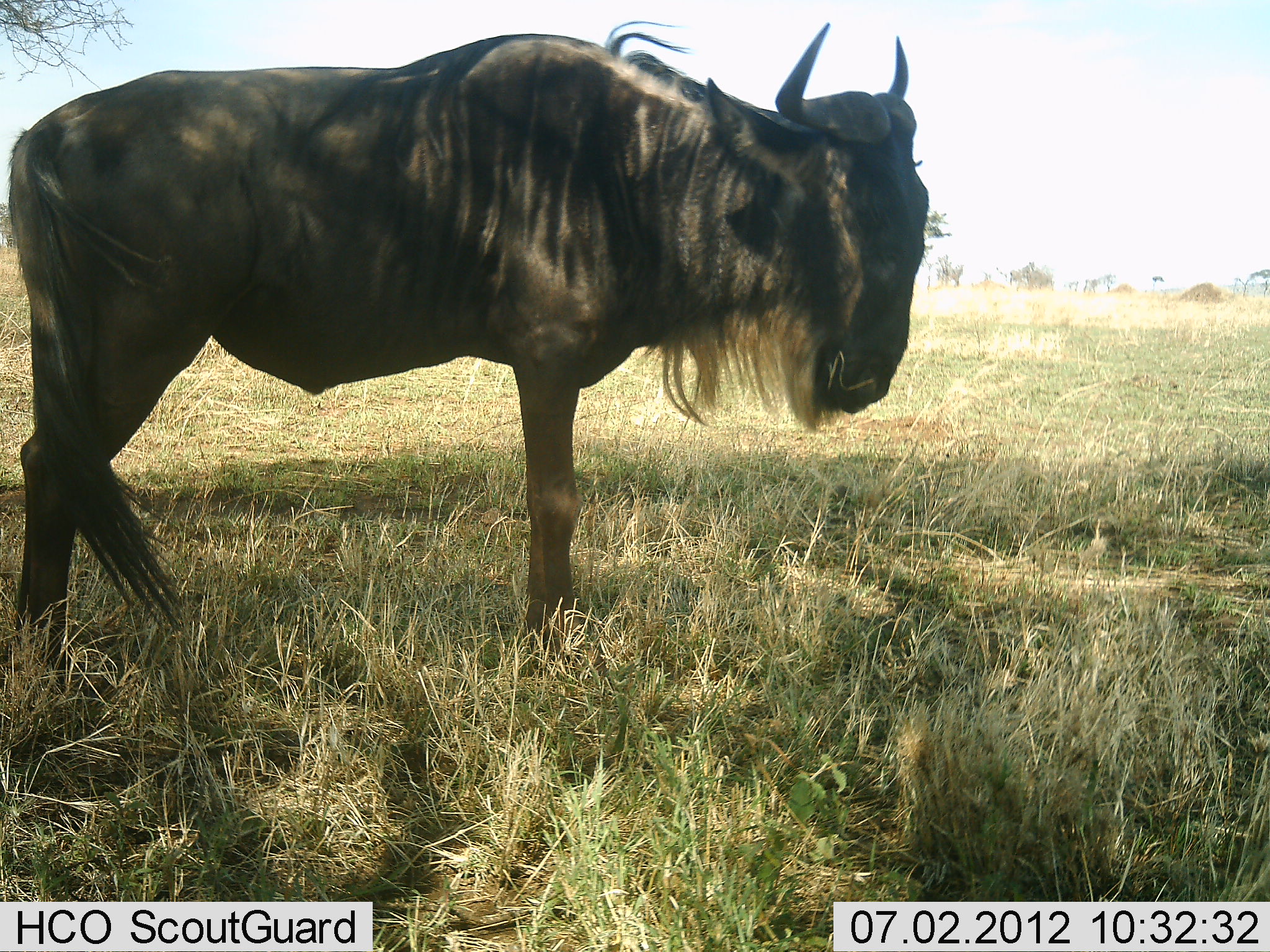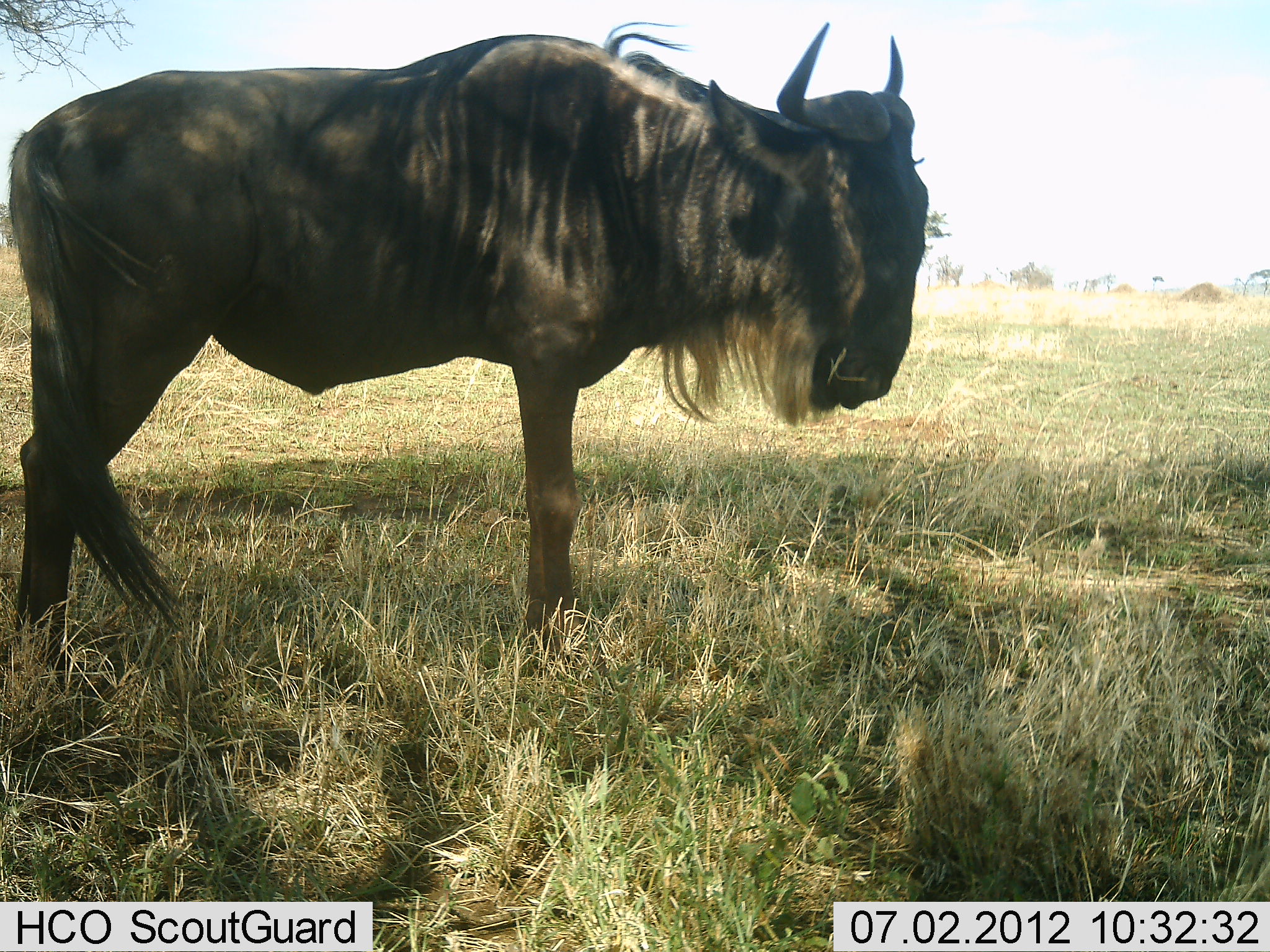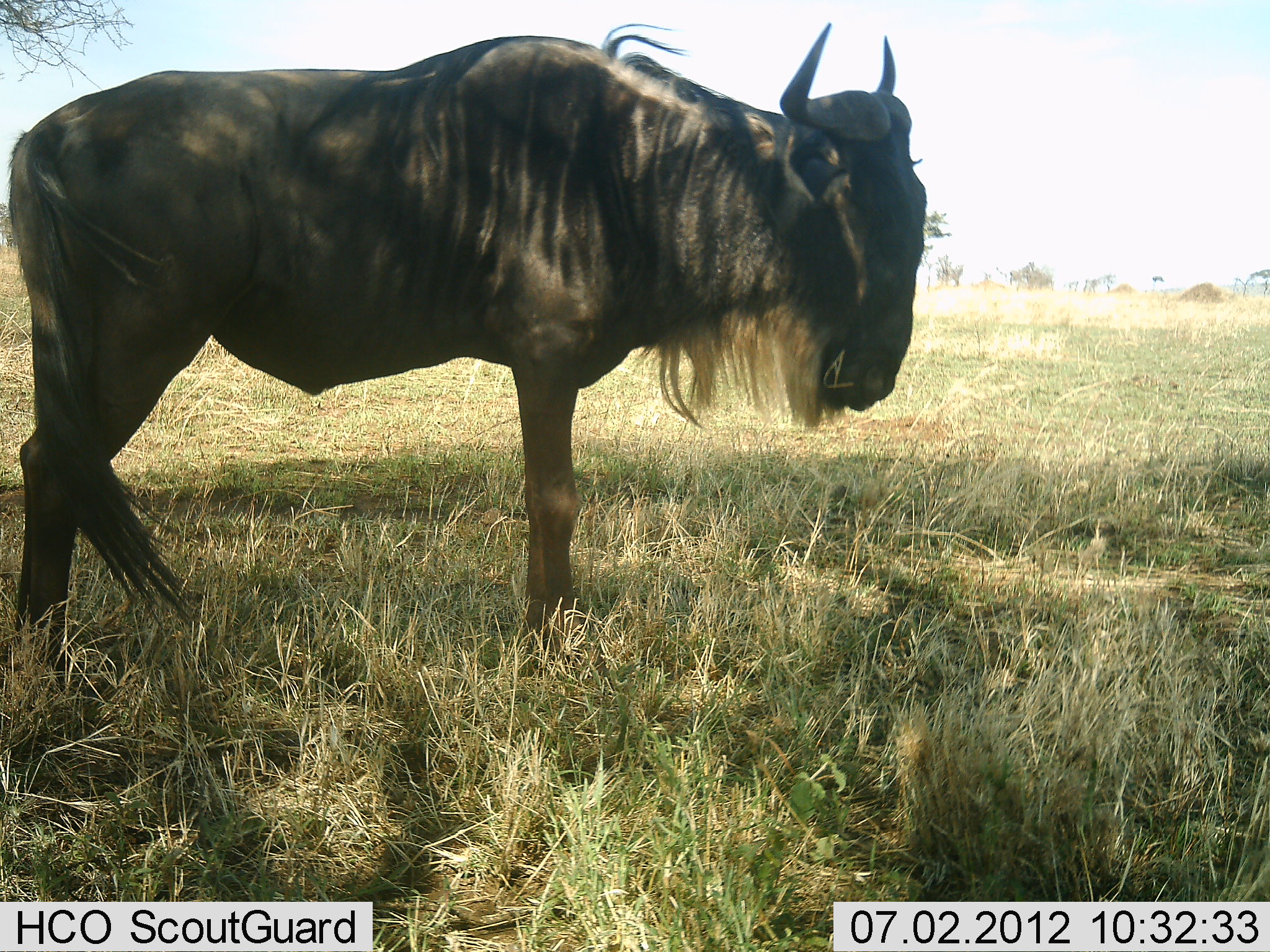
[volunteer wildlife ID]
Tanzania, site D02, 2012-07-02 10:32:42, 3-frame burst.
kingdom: Animalia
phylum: Chordata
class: Mammalia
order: Artiodactyla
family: Bovidae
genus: Connochaetes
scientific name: Connochaetes taurinus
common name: blue wildebeest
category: wildebeest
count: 1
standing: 90%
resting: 0%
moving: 10%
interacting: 0%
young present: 0%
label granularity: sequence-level